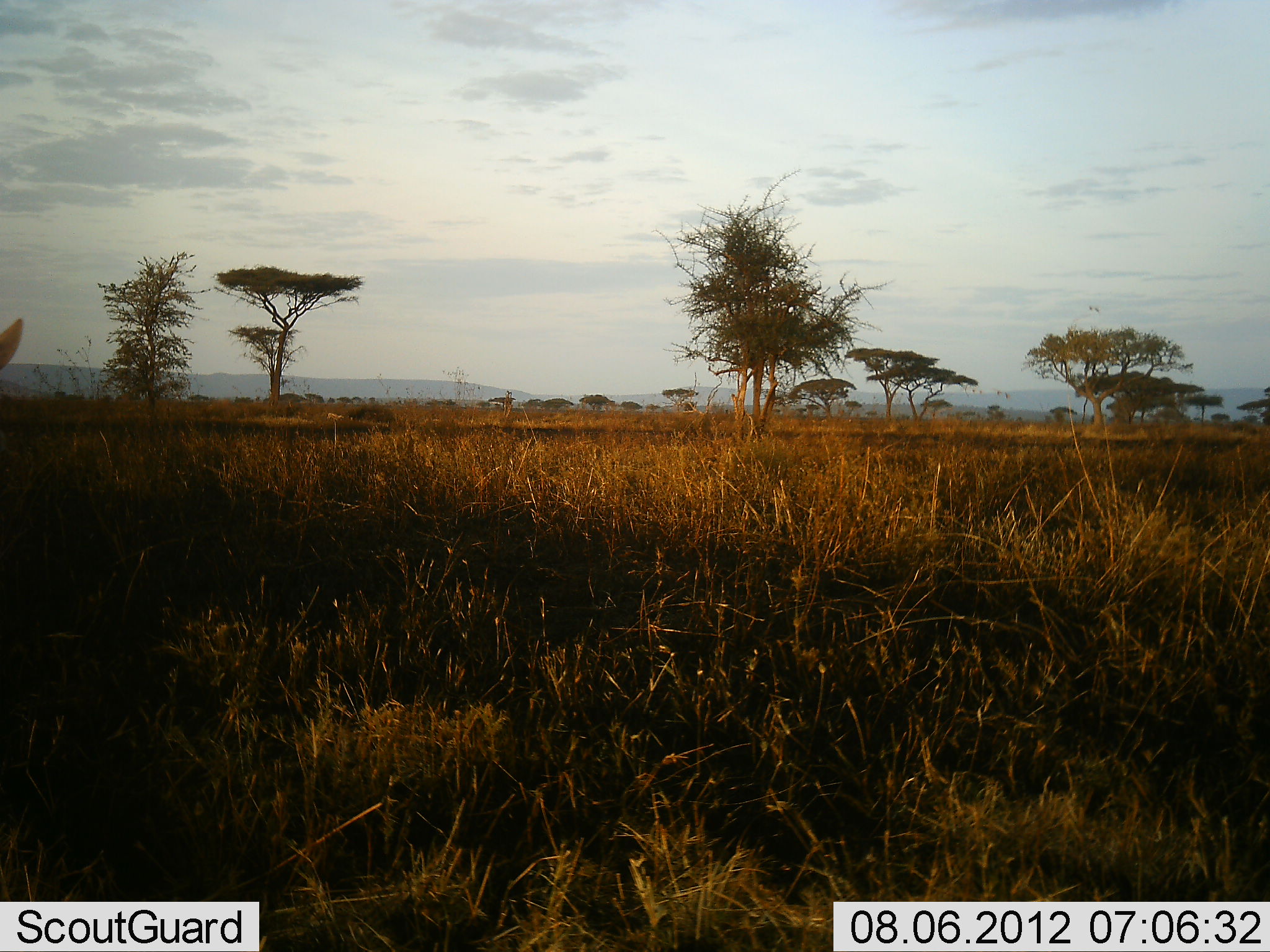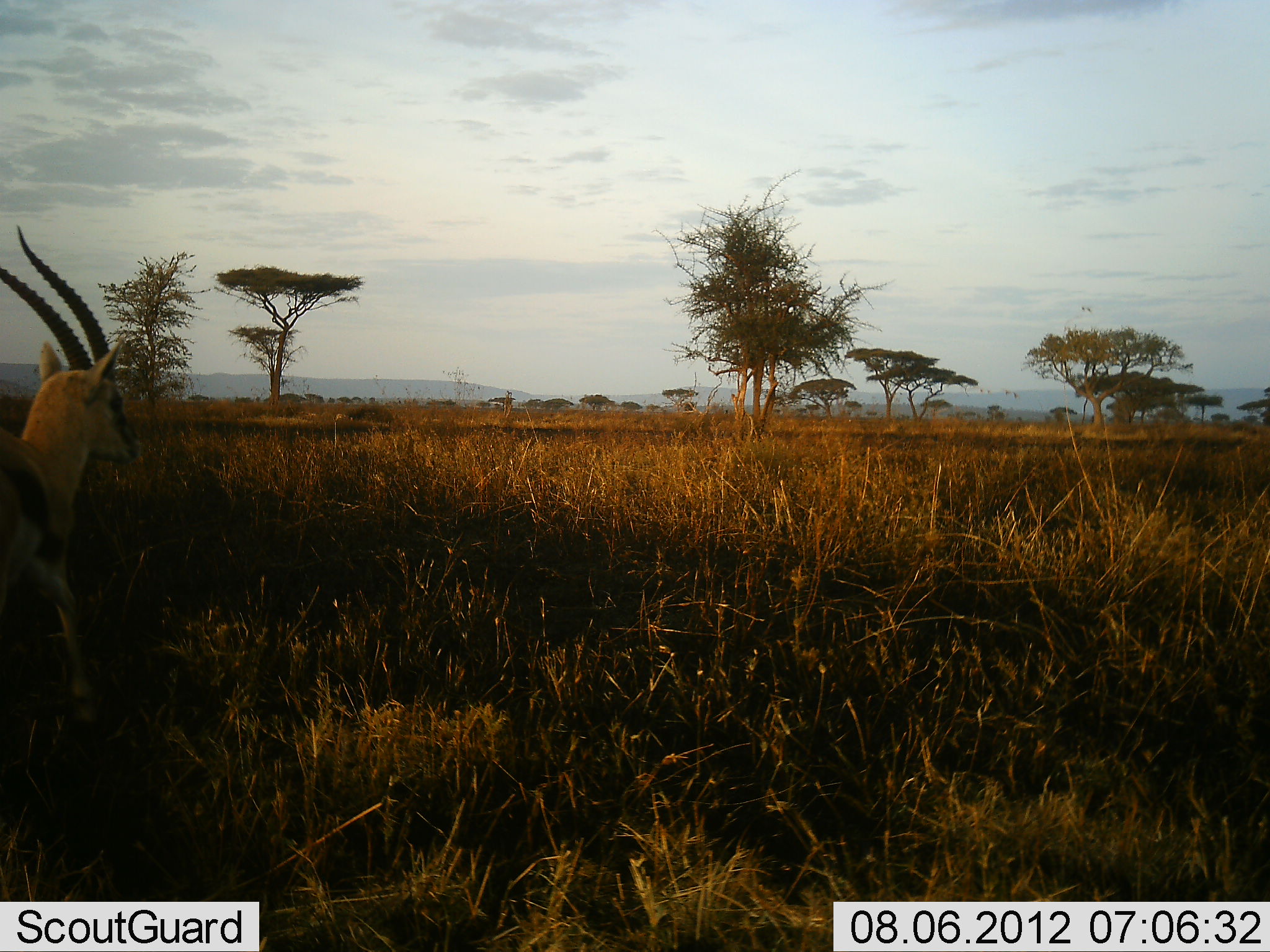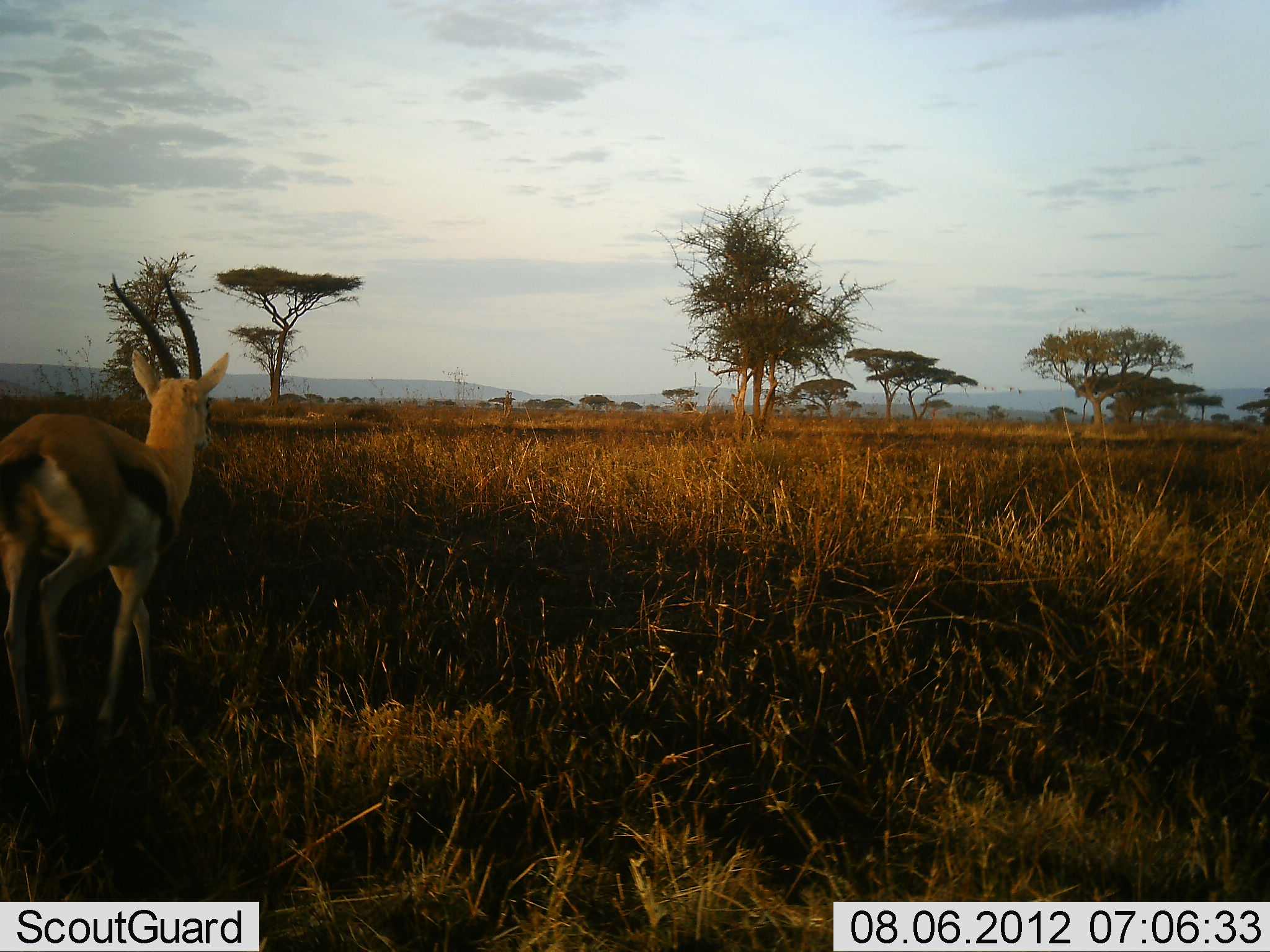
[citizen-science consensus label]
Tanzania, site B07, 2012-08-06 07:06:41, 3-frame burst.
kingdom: Animalia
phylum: Chordata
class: Mammalia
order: Artiodactyla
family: Bovidae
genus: Eudorcas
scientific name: Eudorcas thomsonii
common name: thomson's gazelle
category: gazellethomsons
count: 1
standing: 10%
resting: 0%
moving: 100%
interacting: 0%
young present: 0%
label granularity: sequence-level